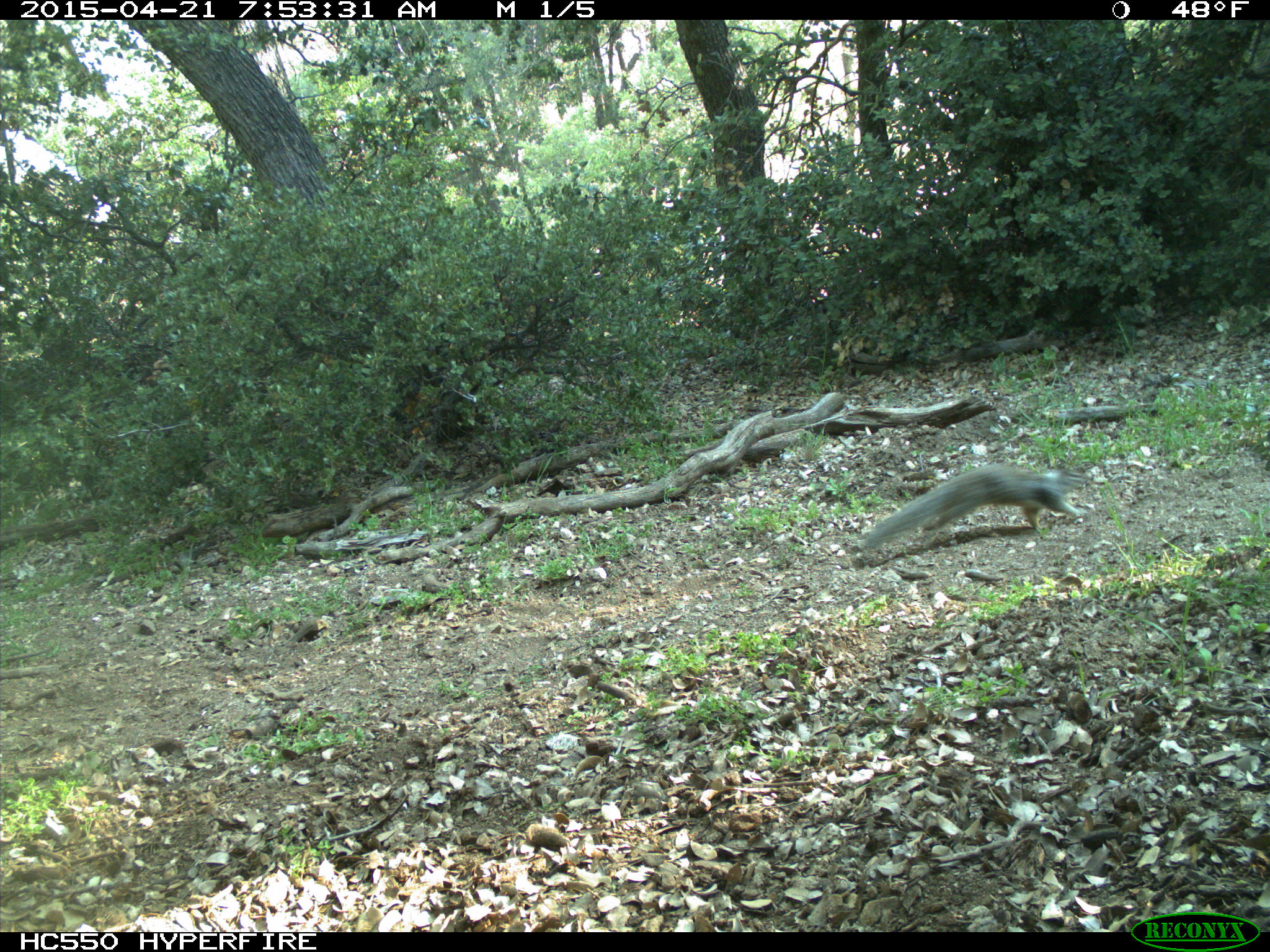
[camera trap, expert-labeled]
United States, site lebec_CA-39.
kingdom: Animalia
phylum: Chordata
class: Mammalia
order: Carnivora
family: Canidae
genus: Urocyon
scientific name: Urocyon cinereoargenteus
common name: gray fox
Urocyon cinereoargenteus (gray fox).